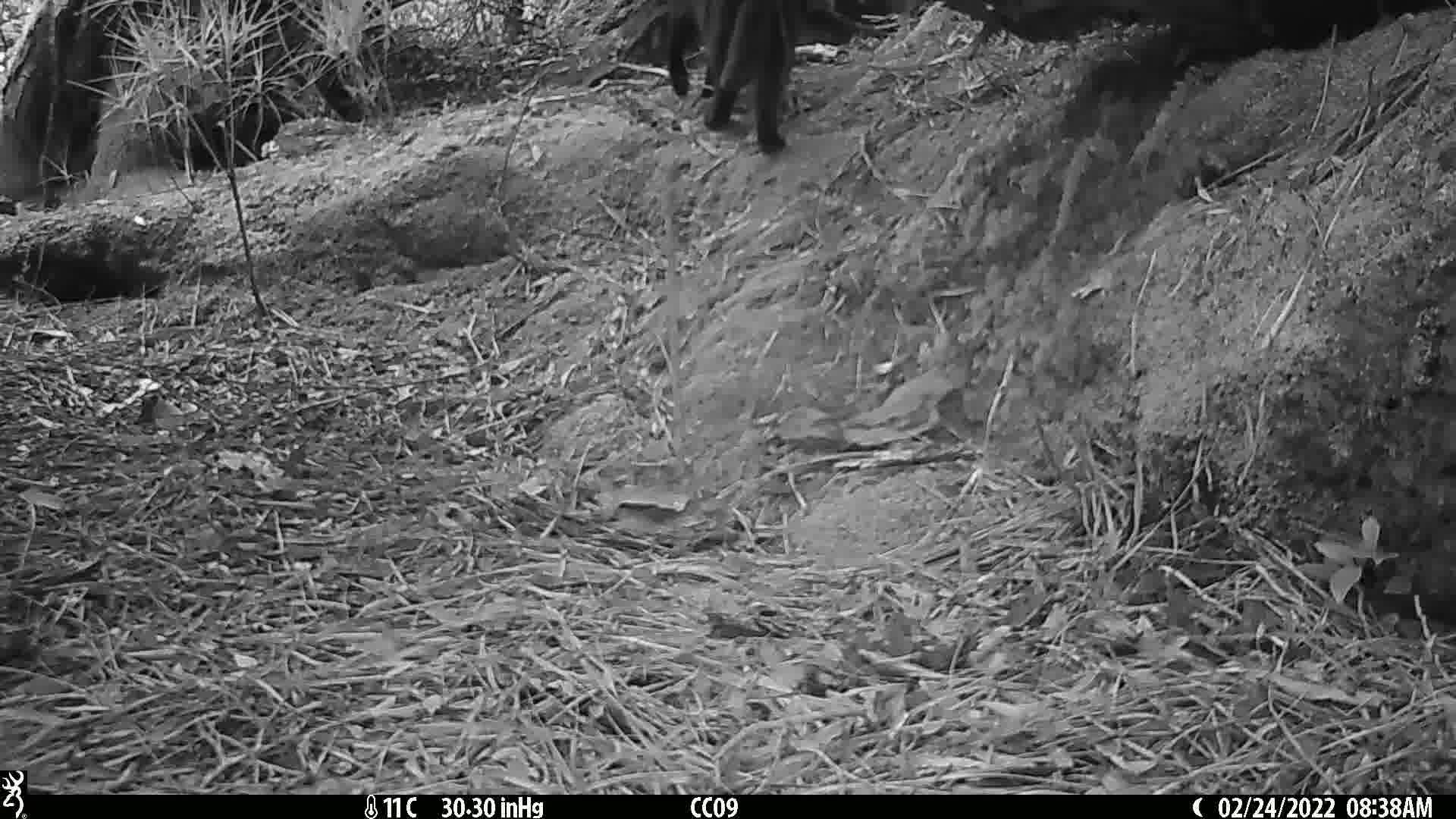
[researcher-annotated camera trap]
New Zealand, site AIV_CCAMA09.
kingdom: Animalia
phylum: Chordata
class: Mammalia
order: Carnivora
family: Felidae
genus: Felis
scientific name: Felis catus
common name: domestic cat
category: cat